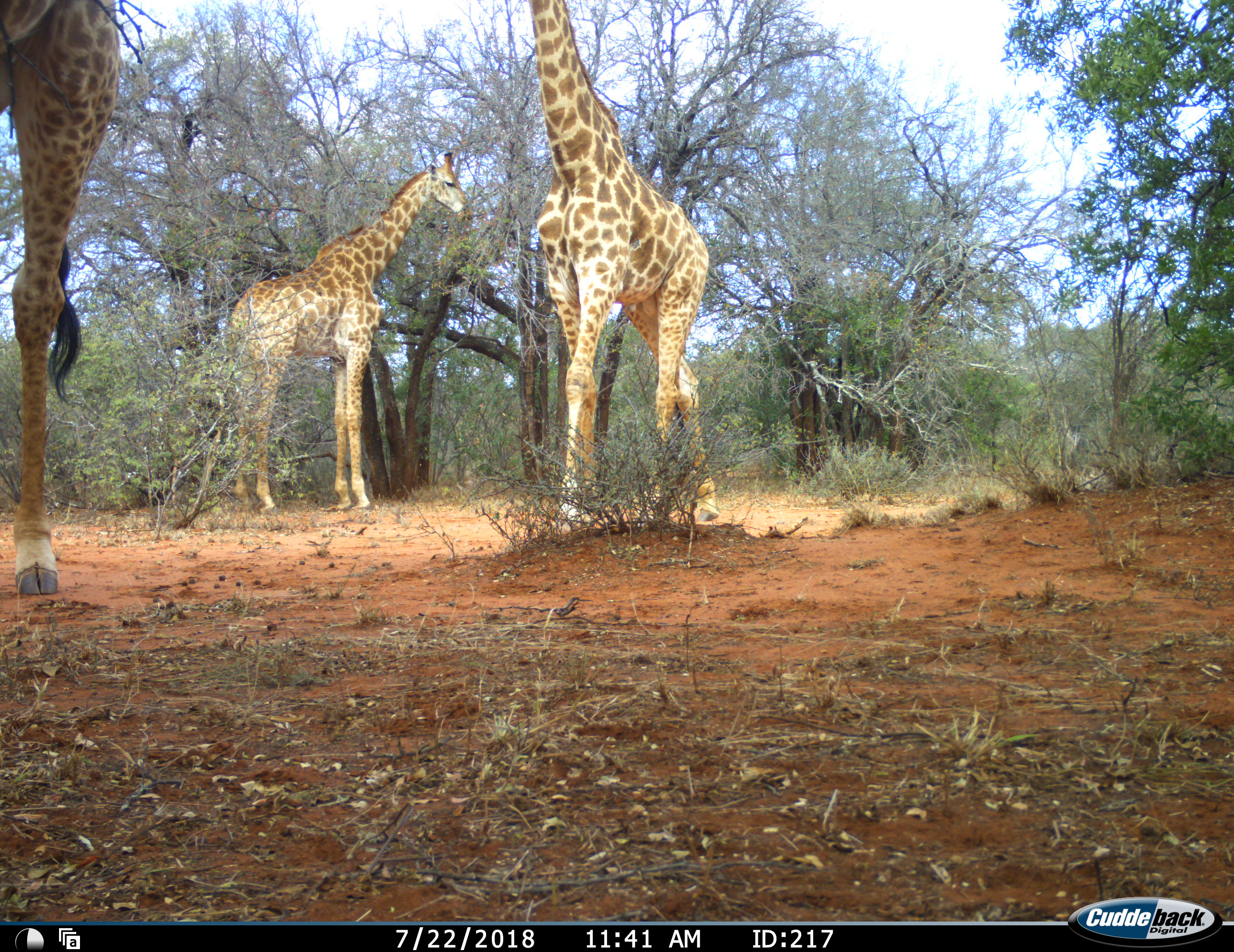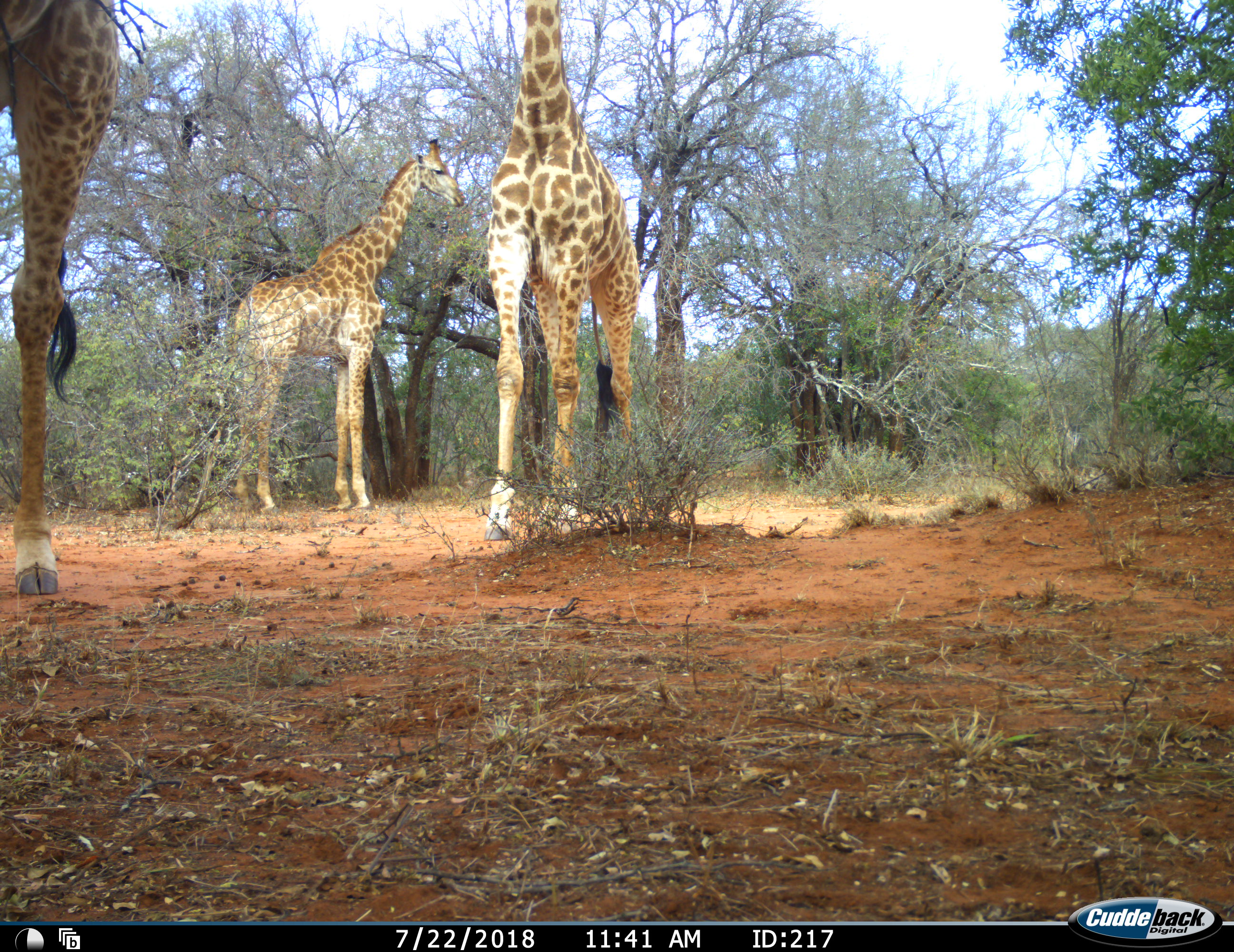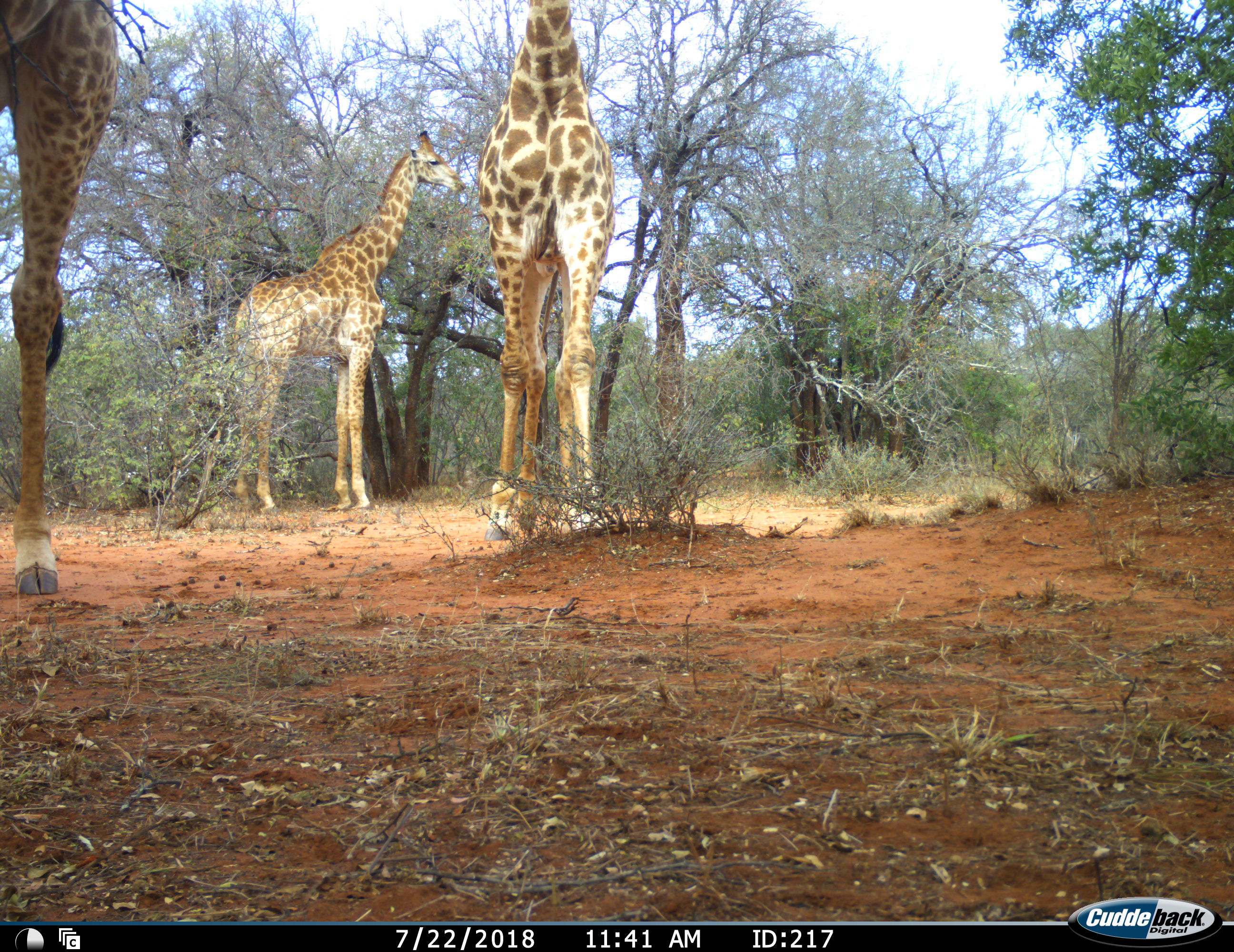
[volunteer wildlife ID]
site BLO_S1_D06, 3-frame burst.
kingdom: Animalia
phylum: Chordata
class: Mammalia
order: Artiodactyla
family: Giraffidae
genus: Giraffa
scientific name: Giraffa camelopardalis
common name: giraffe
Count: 3.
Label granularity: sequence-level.